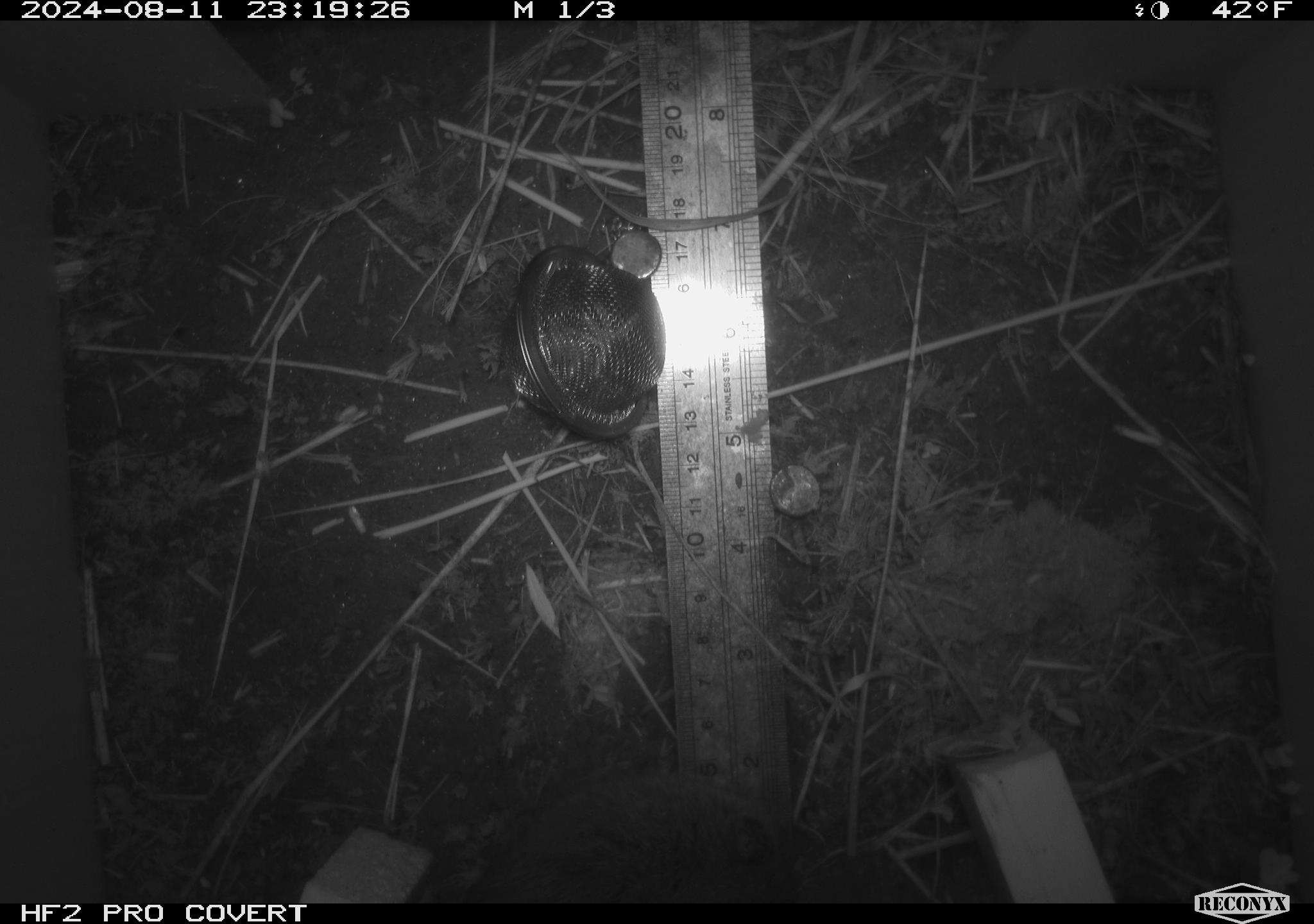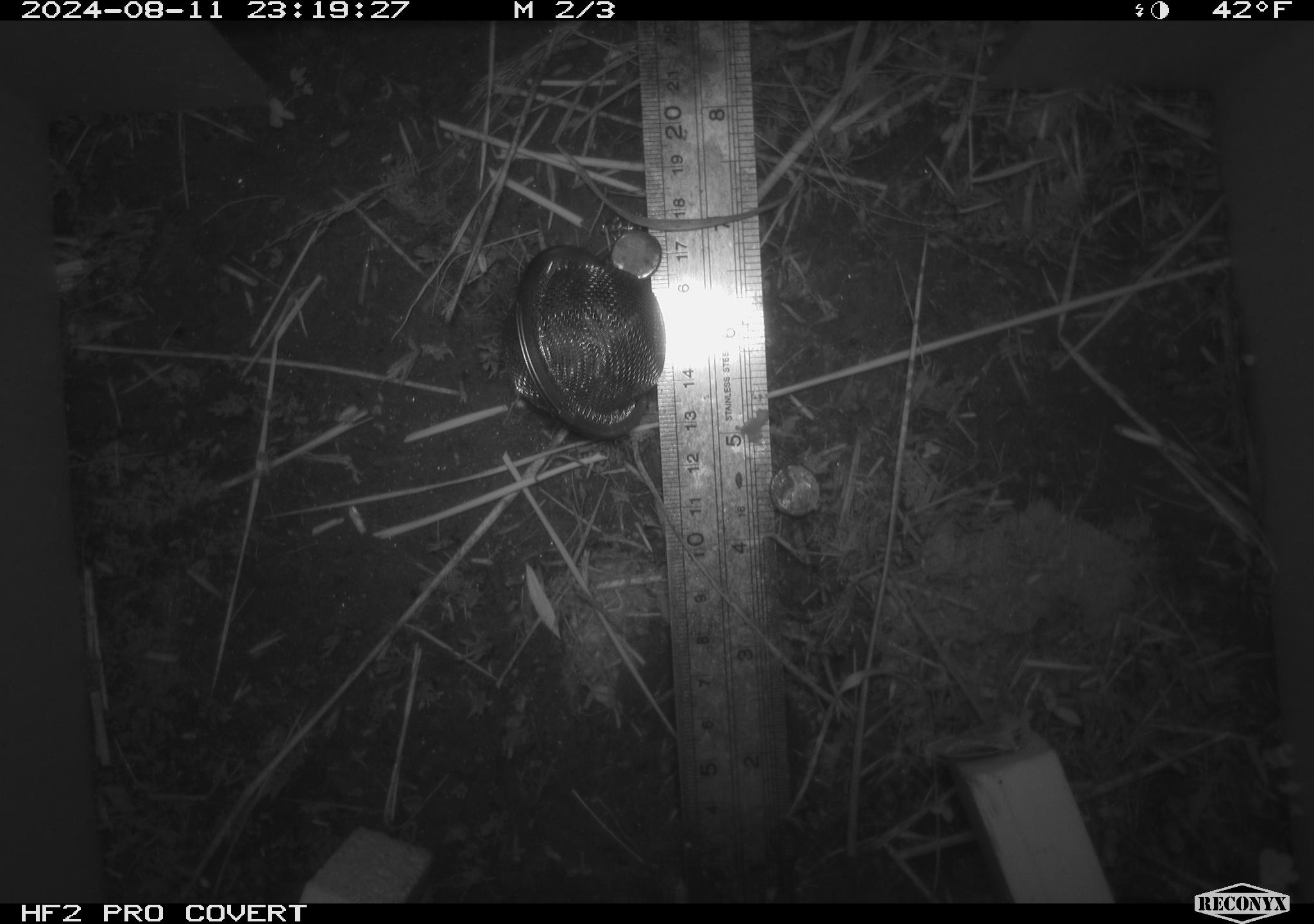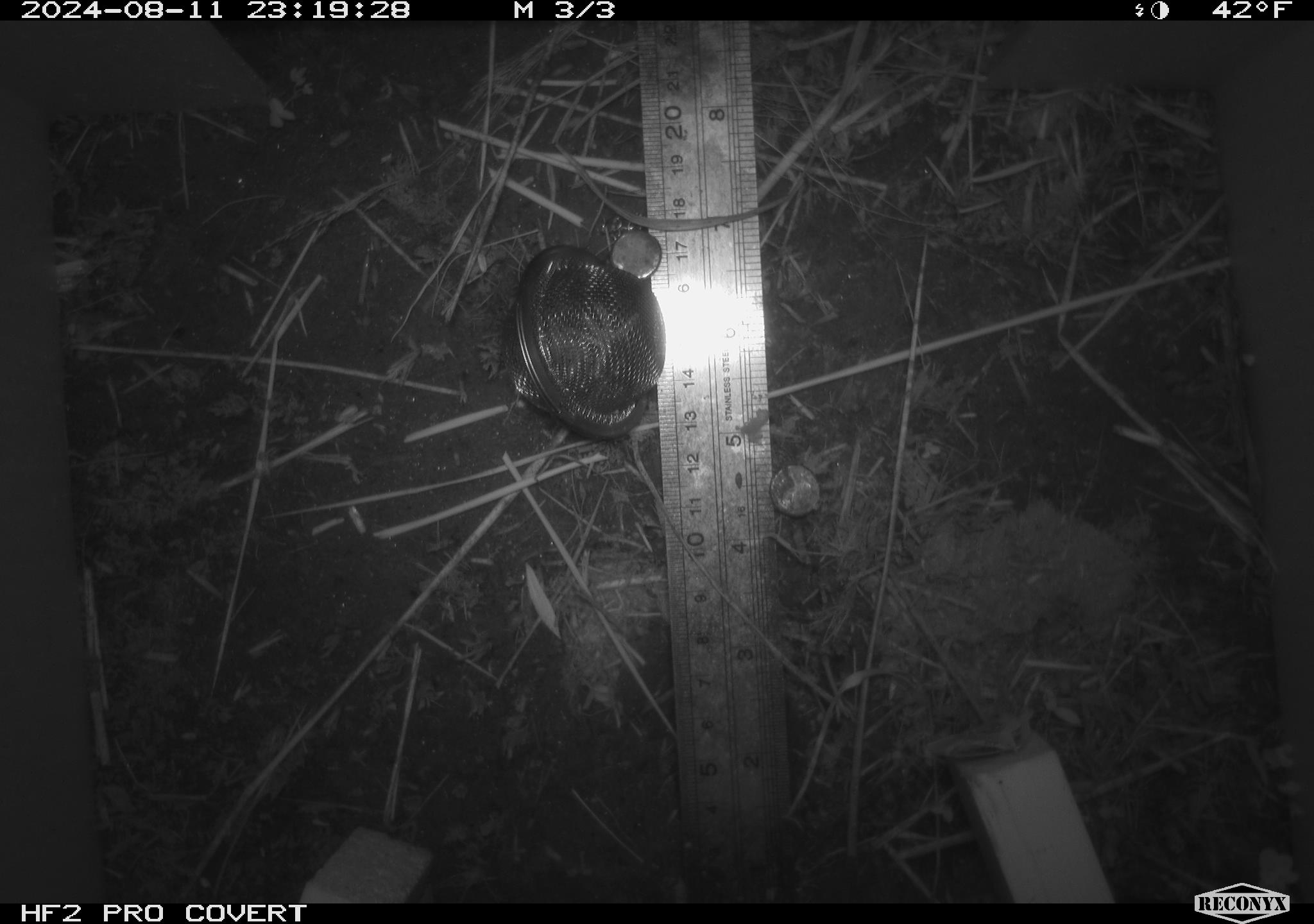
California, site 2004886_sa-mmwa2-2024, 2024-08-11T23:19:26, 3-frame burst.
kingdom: Animalia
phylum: Chordata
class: Mammalia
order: Rodentia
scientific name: Rodentia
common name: mouse species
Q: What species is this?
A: Mouse species (Rodentia).